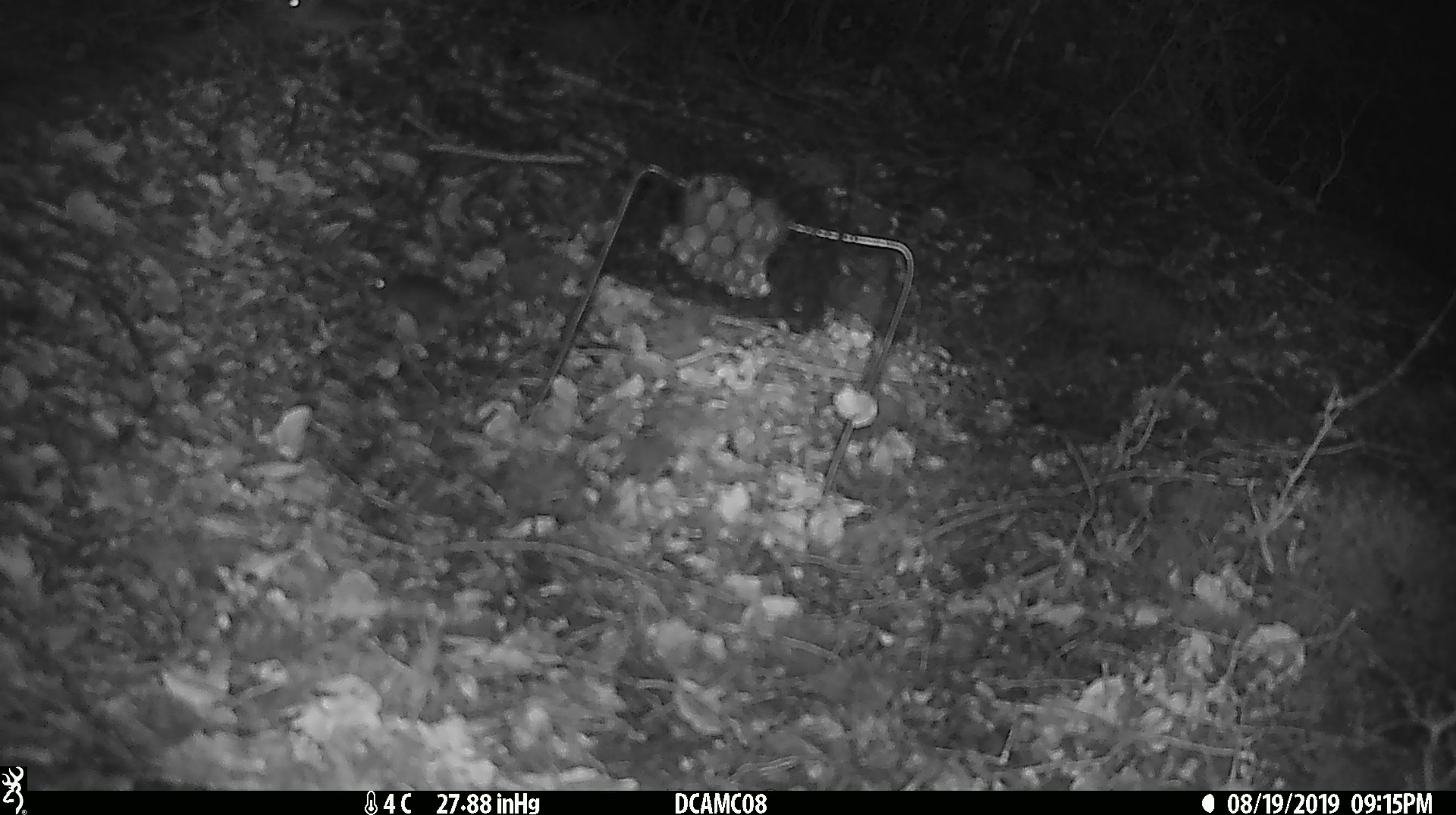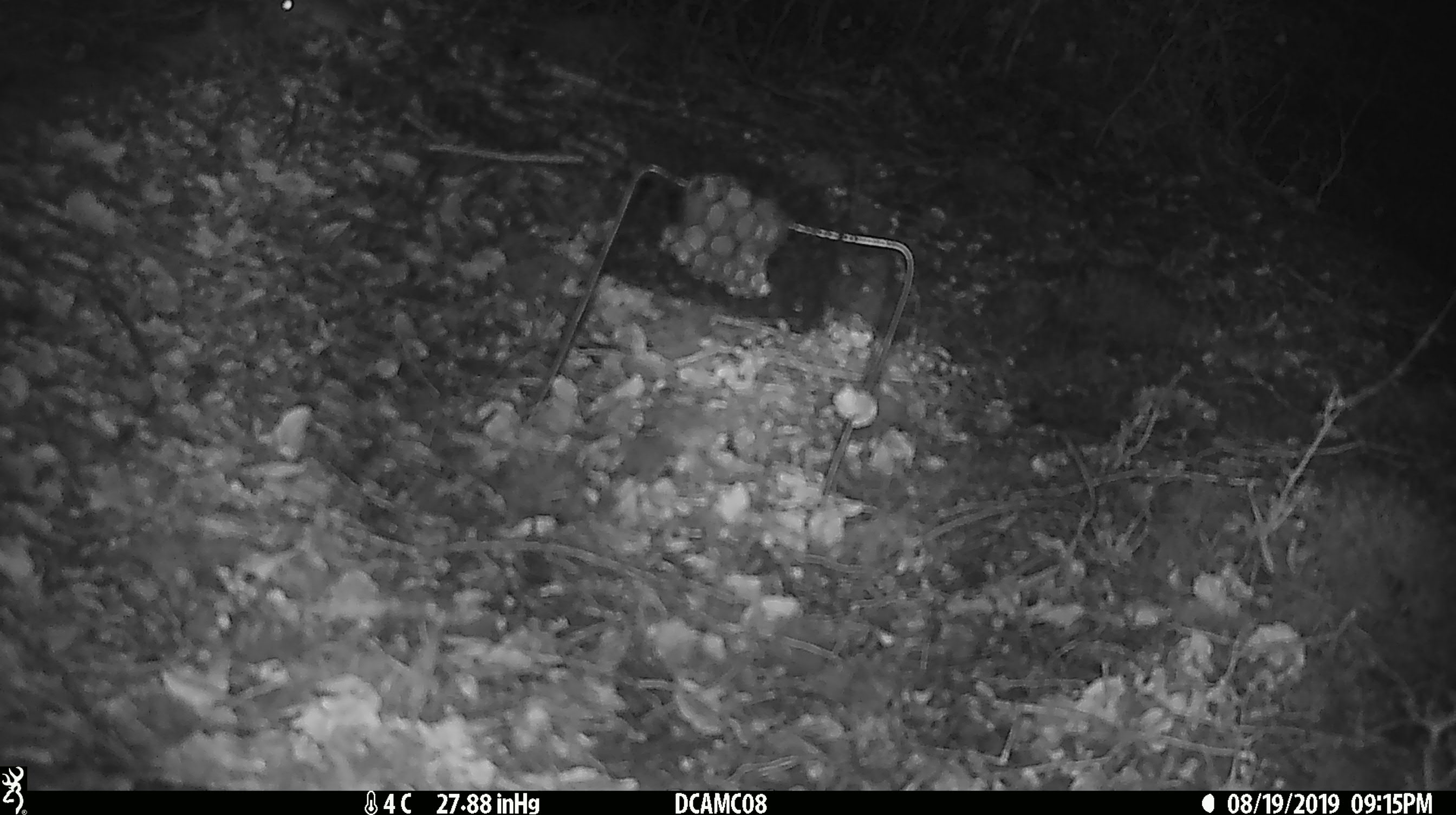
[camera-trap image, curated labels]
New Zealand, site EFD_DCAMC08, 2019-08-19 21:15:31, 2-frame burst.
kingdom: Animalia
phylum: Chordata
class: Mammalia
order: Rodentia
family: Muridae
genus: Mus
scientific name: Mus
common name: mouse